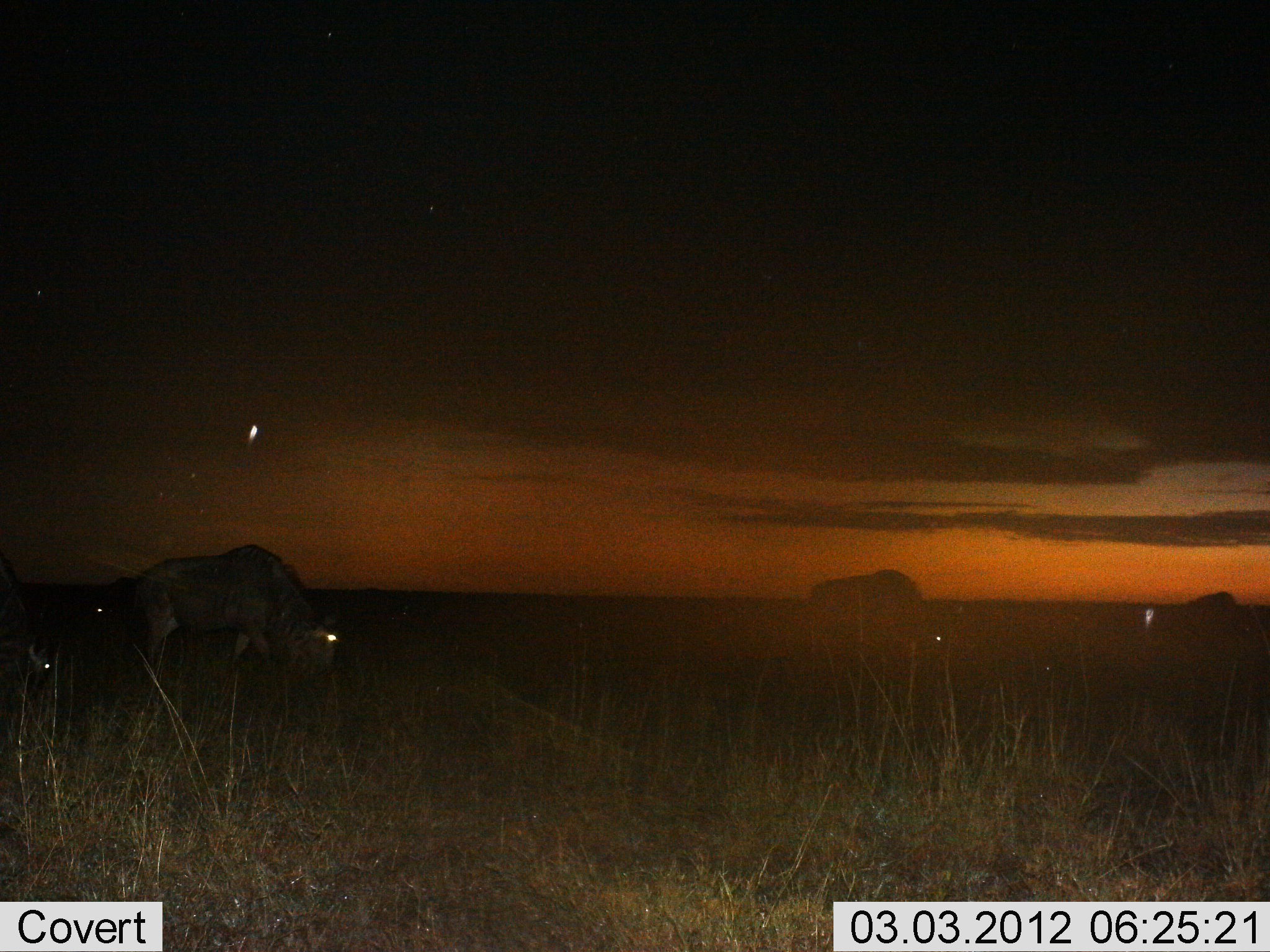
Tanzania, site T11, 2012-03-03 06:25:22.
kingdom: Animalia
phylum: Chordata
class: Mammalia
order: Artiodactyla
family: Bovidae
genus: Connochaetes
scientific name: Connochaetes taurinus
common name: blue wildebeest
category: wildebeest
Wildebeest (blue wildebeest) (Connochaetes taurinus), count 4. Behavior (volunteer vote fractions): standing 26%, resting 5%, moving 0%, interacting 0%. Young present (vote fraction): 5%. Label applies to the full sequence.